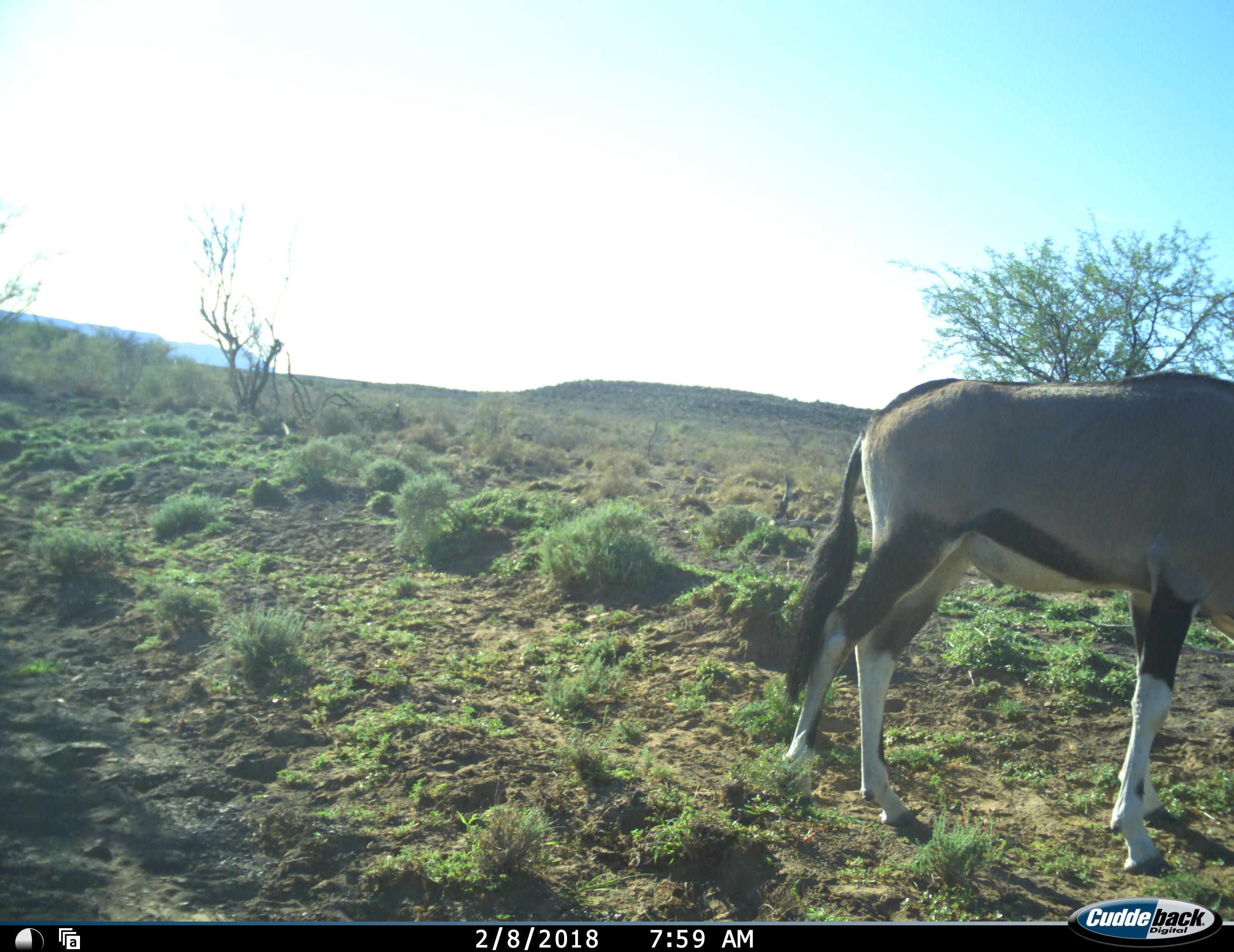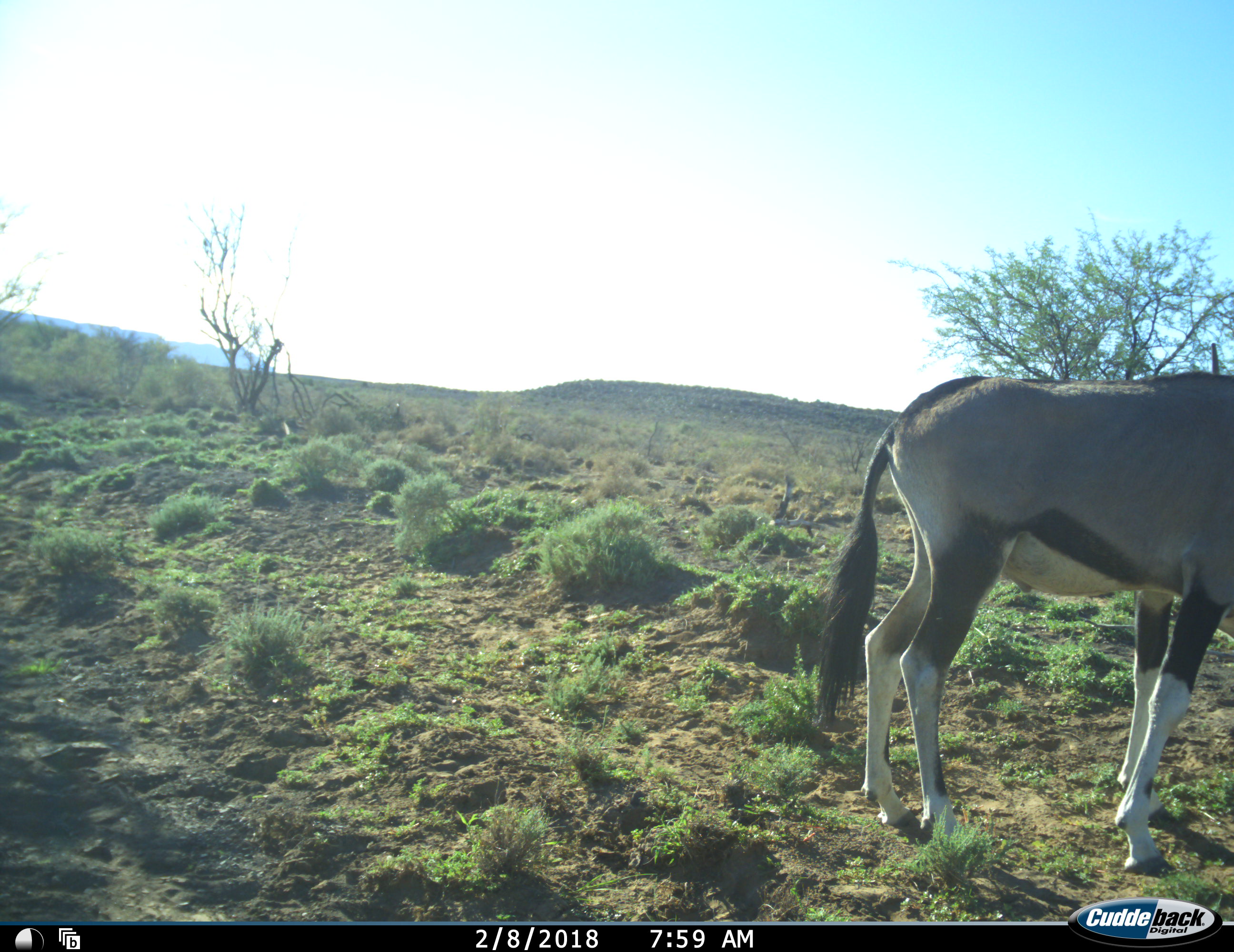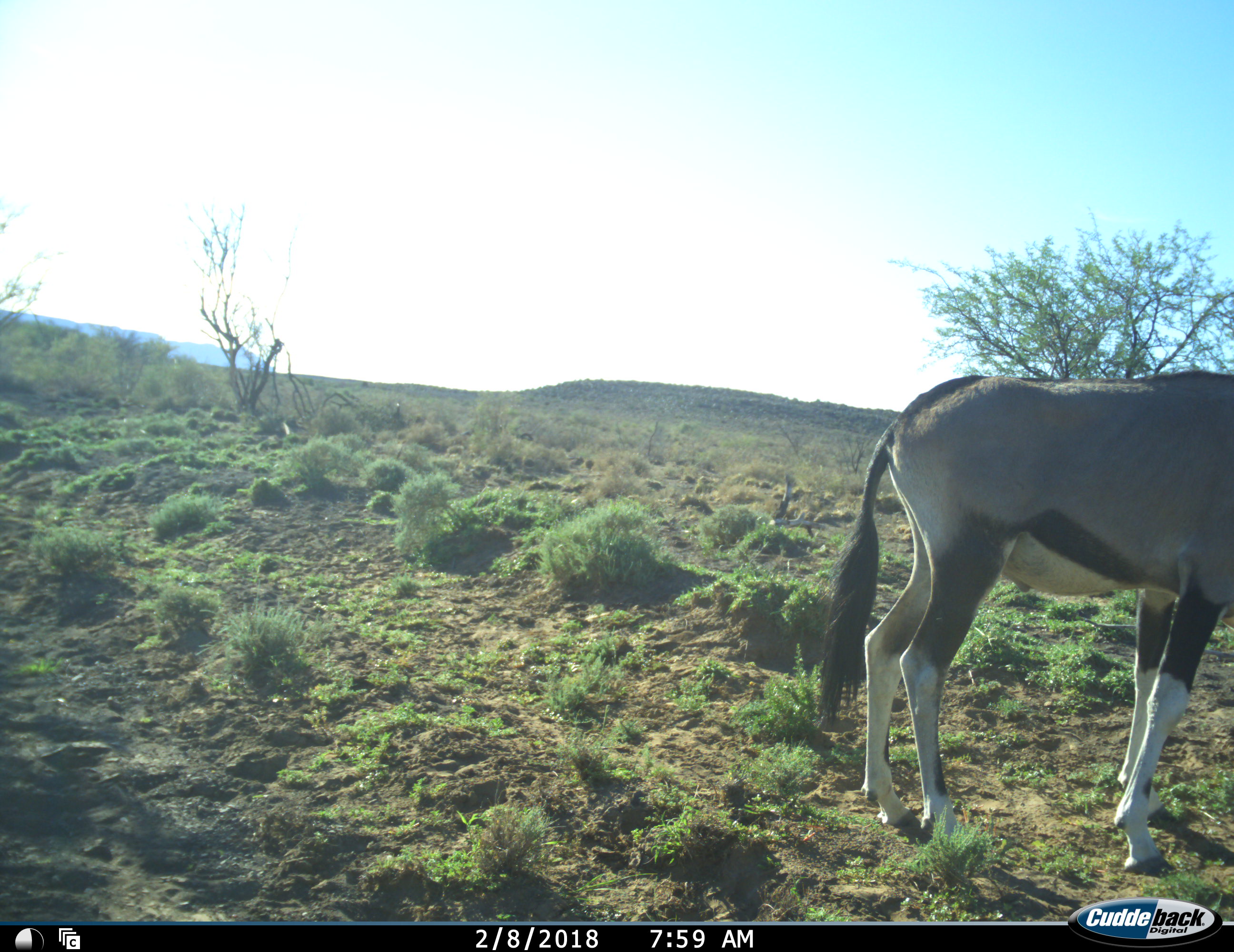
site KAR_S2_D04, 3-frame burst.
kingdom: Animalia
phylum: Chordata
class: Mammalia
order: Artiodactyla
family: Bovidae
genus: Oryx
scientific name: Oryx gazella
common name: gemsbok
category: oryx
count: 1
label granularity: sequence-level